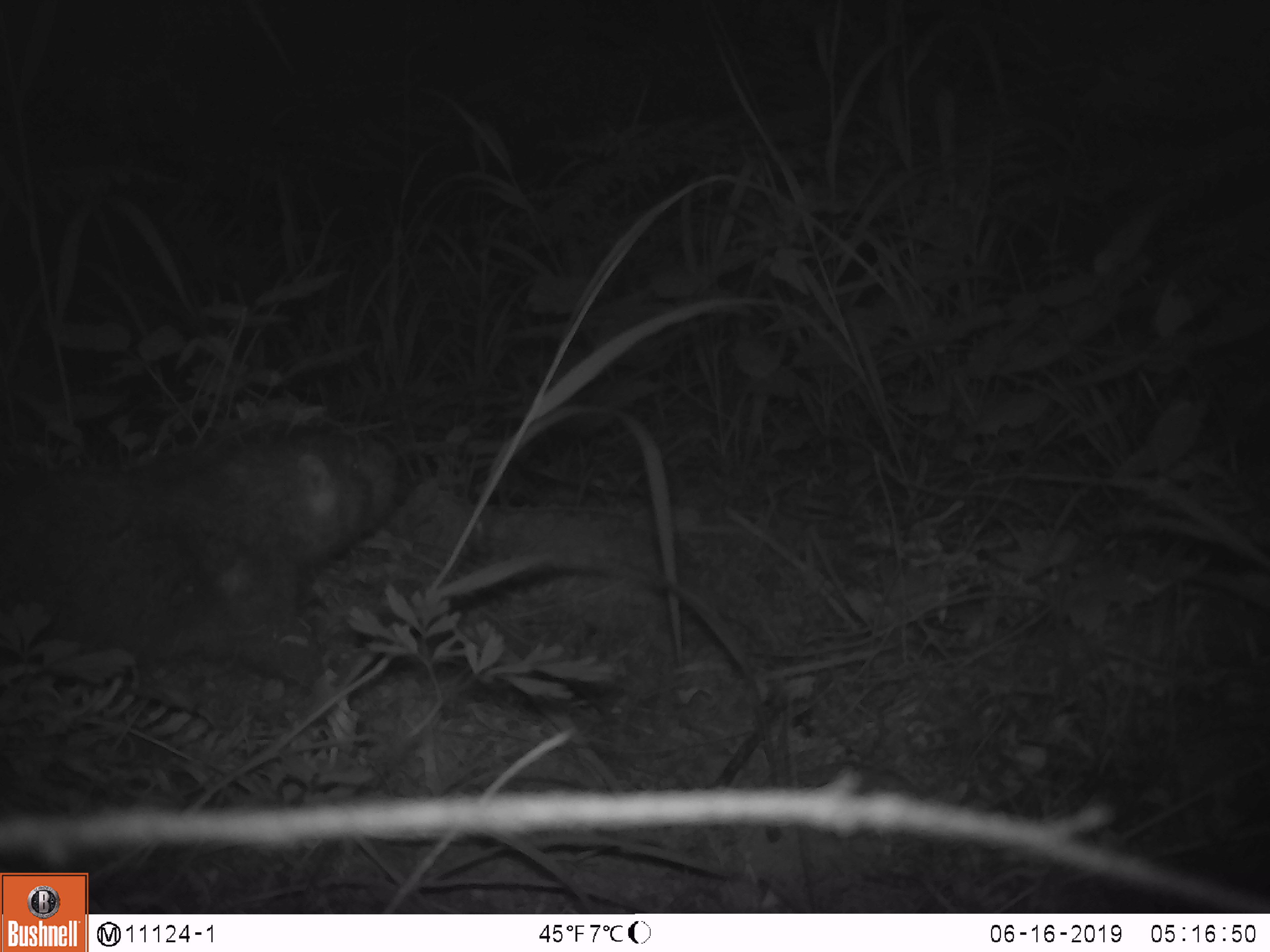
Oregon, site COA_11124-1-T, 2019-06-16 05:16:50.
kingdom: Animalia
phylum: Chordata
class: Mammalia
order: Rodentia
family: Aplodontiidae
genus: Aplodontia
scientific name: Aplodontia rufa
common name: mountain beaver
Mountain beaver (Aplodontia rufa).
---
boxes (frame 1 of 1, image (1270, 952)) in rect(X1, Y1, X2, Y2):
mountain beaver: rect(5, 431, 404, 686)